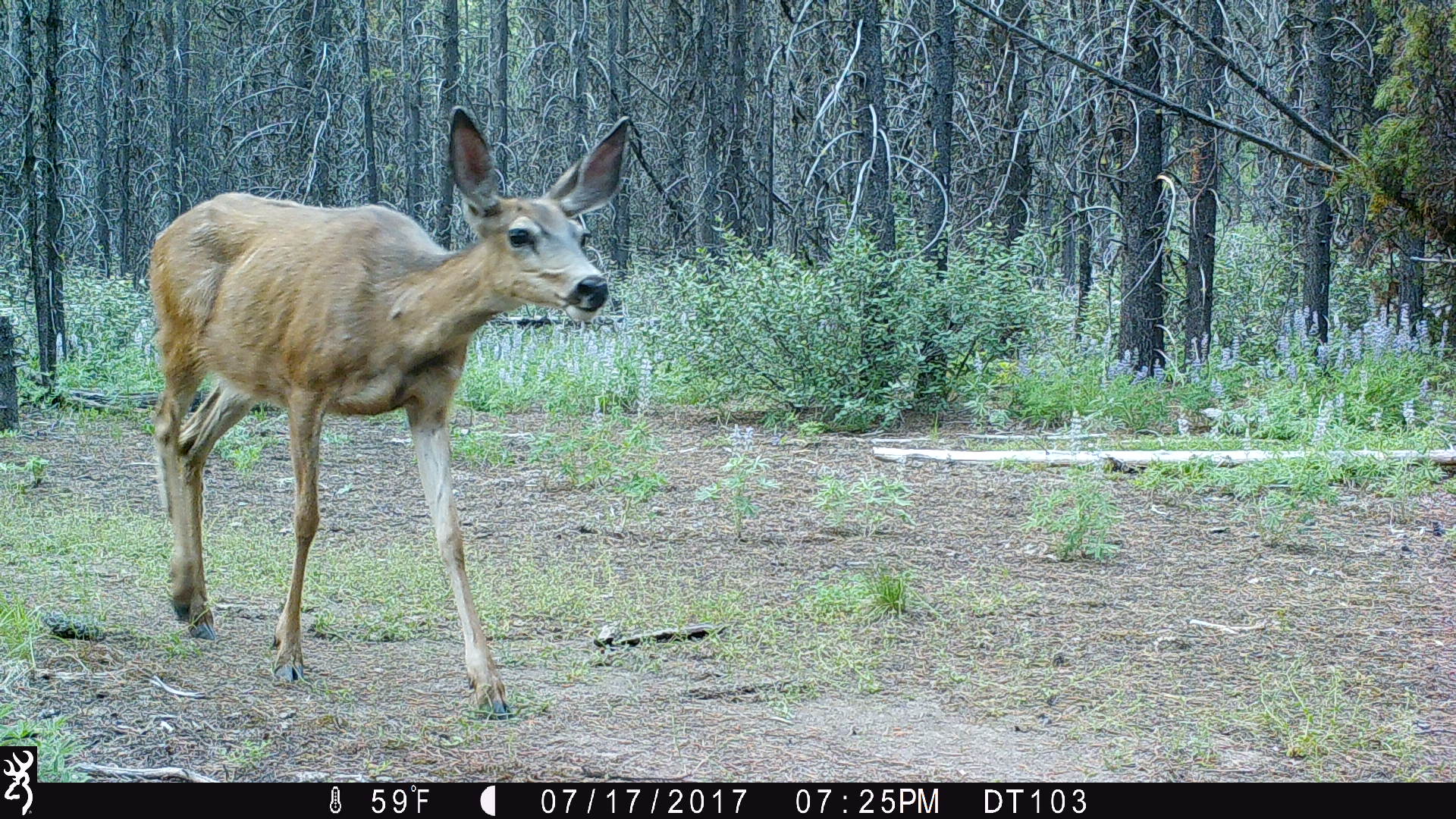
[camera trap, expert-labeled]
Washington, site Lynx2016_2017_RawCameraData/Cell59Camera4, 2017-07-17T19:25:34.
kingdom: Animalia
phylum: Chordata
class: Mammalia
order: Artiodactyla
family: Cervidae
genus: Odocoileus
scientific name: Odocoileus hemionus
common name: mule deer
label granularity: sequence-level